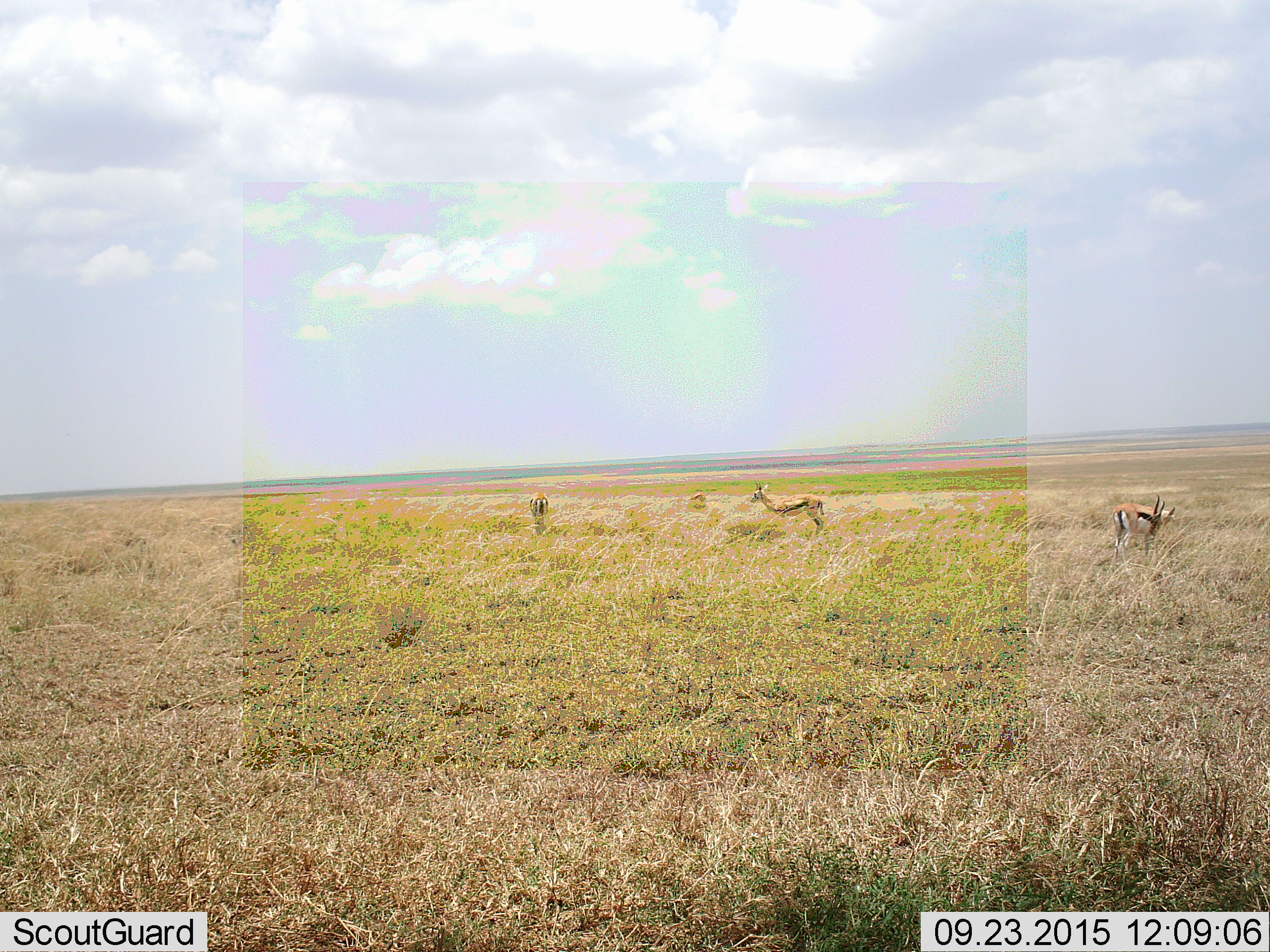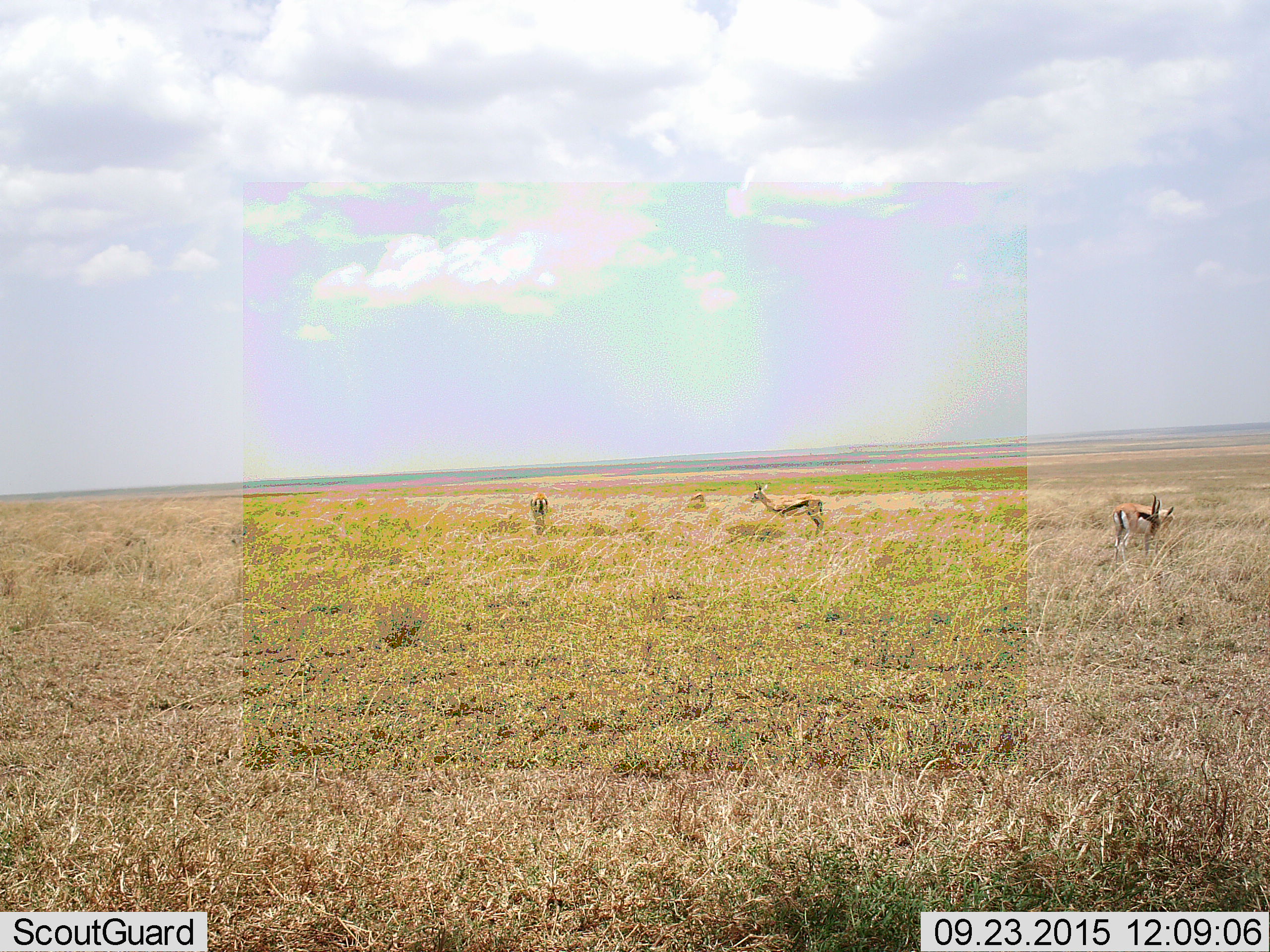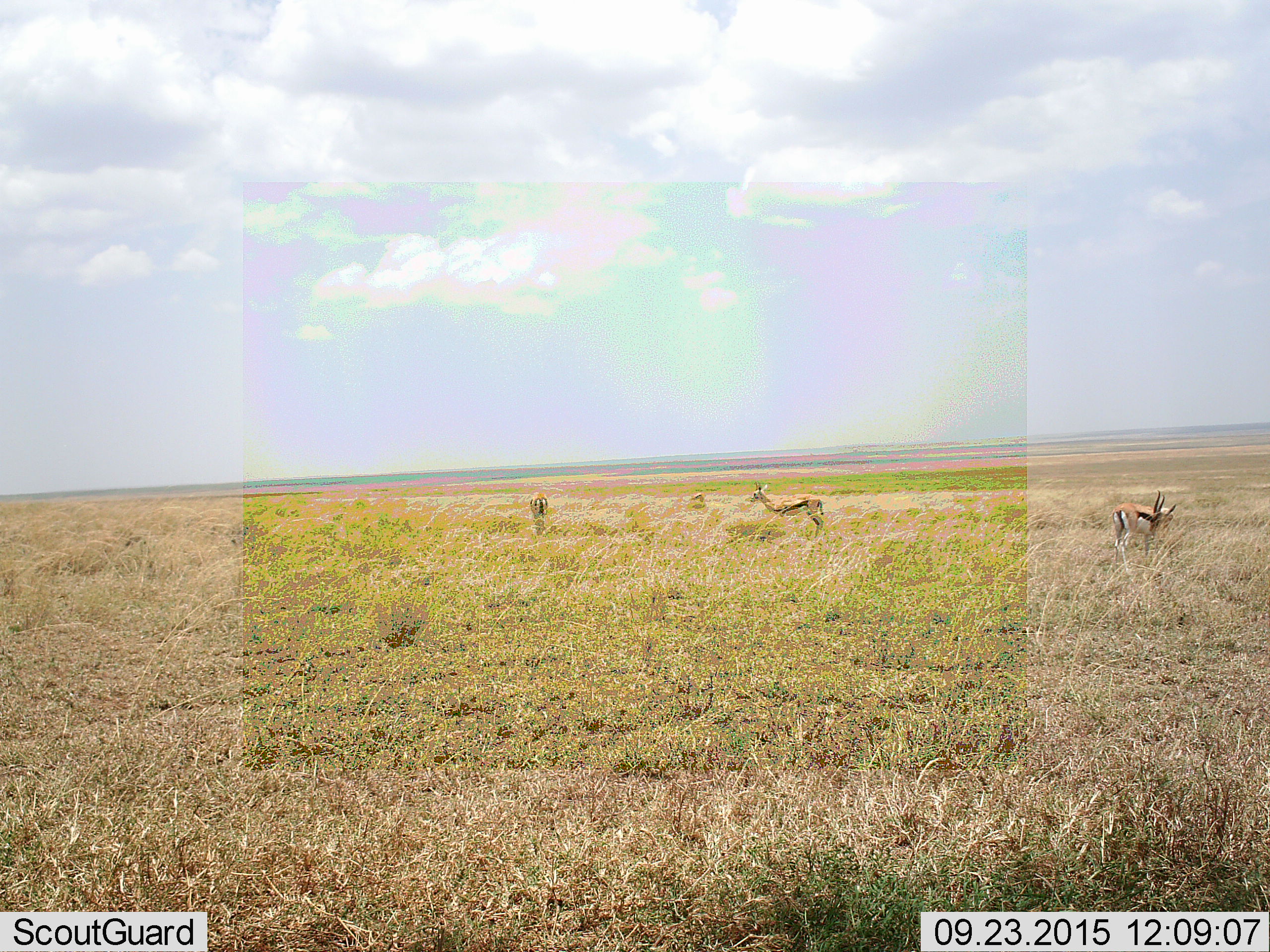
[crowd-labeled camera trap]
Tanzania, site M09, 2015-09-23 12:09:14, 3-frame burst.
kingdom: Animalia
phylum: Chordata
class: Mammalia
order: Artiodactyla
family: Bovidae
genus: Eudorcas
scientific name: Eudorcas thomsonii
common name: thomson's gazelle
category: gazellethomsons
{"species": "gazellethomsons (thomson's gazelle) (Eudorcas thomsonii)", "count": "4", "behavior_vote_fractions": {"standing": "100%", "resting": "0%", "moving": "0%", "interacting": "0%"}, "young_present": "0%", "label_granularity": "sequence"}